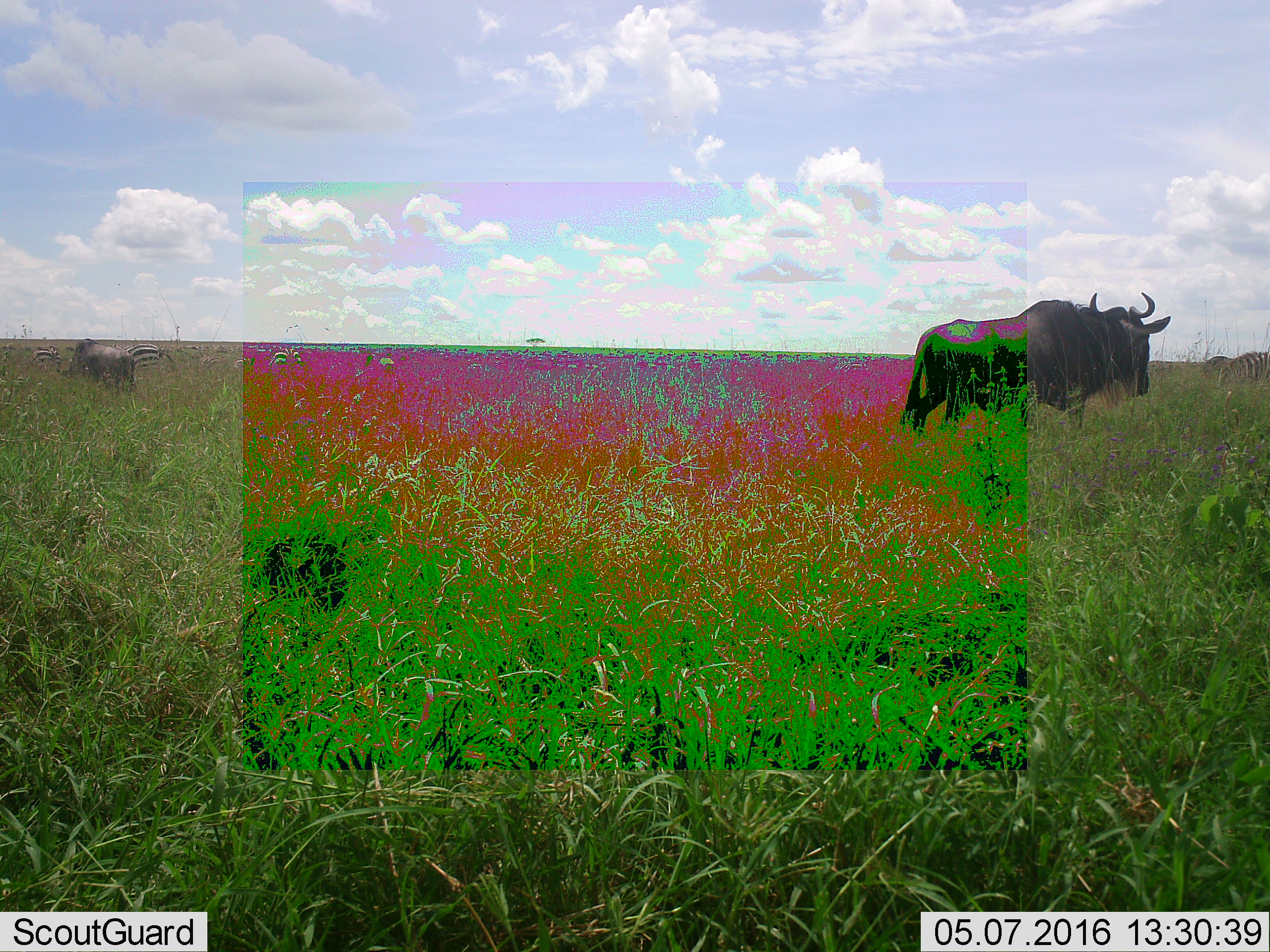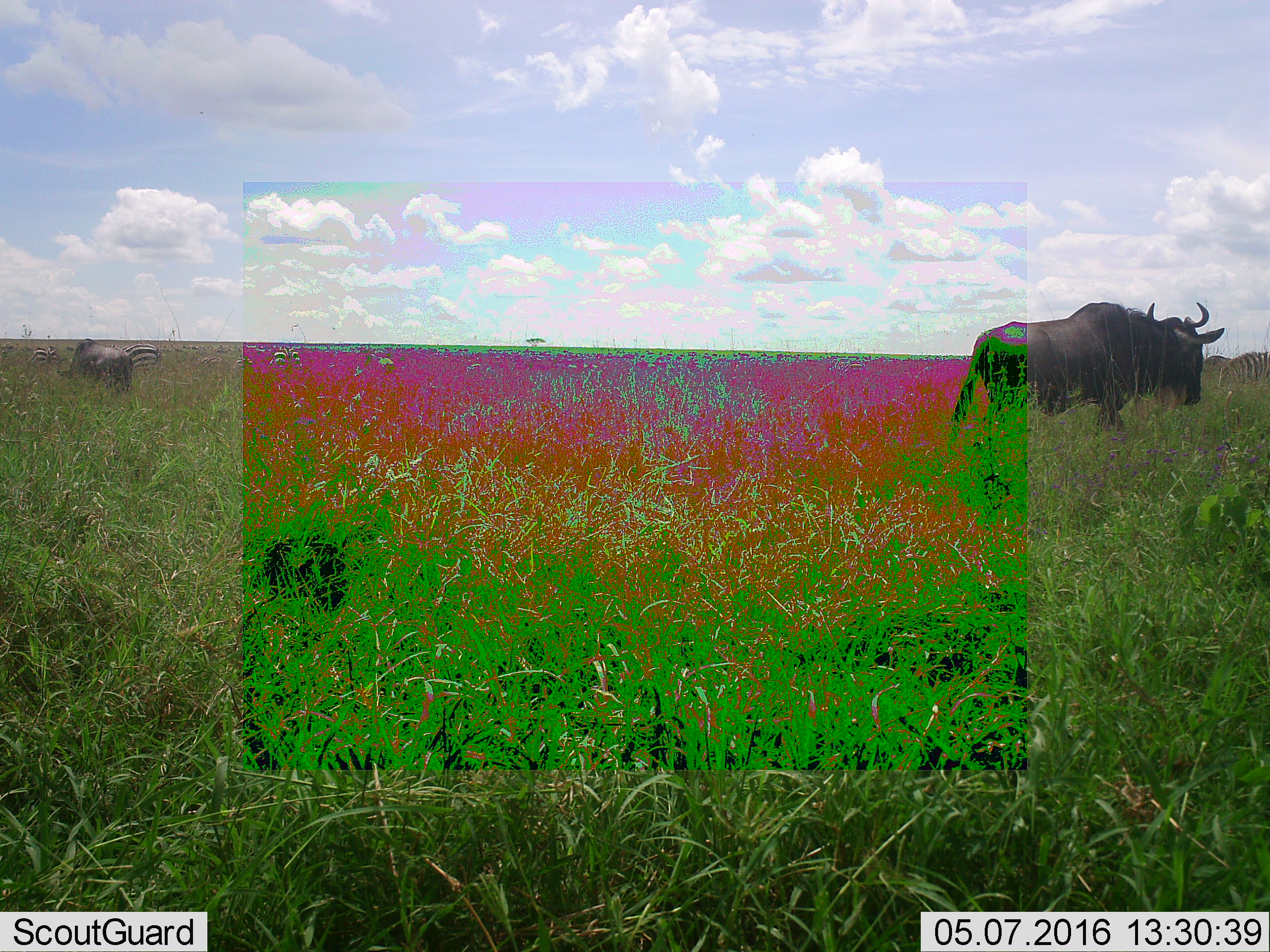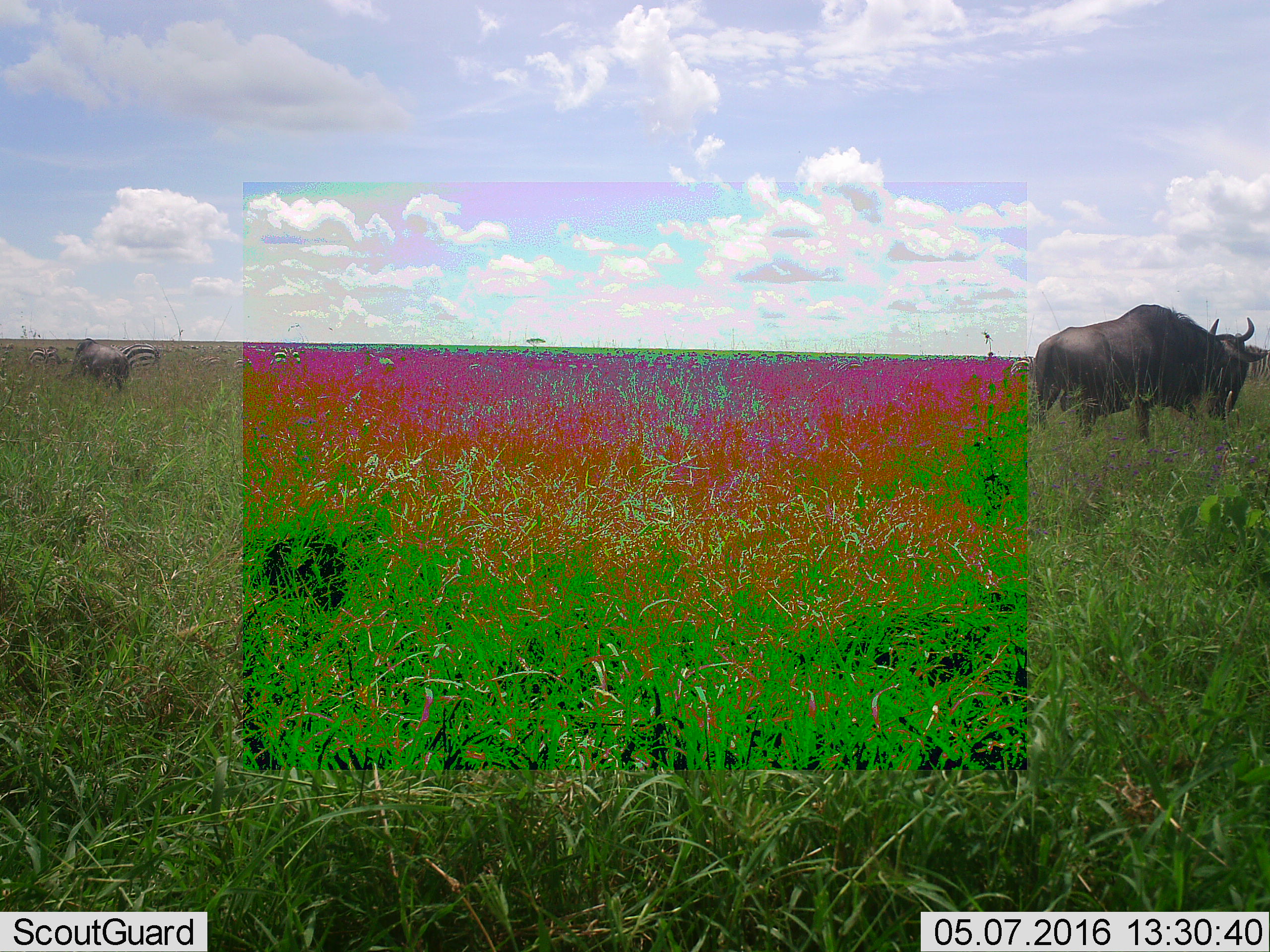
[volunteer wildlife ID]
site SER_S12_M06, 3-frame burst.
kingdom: Animalia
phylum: Chordata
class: Mammalia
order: Artiodactyla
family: Bovidae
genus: Connochaetes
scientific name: Connochaetes taurinus taurinus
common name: blue wildebeest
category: wildebeestblue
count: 2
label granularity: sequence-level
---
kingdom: Animalia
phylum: Chordata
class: Mammalia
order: Perissodactyla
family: Equidae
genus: Equus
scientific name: Equus quagga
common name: plains zebra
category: zebraplains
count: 4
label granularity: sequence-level